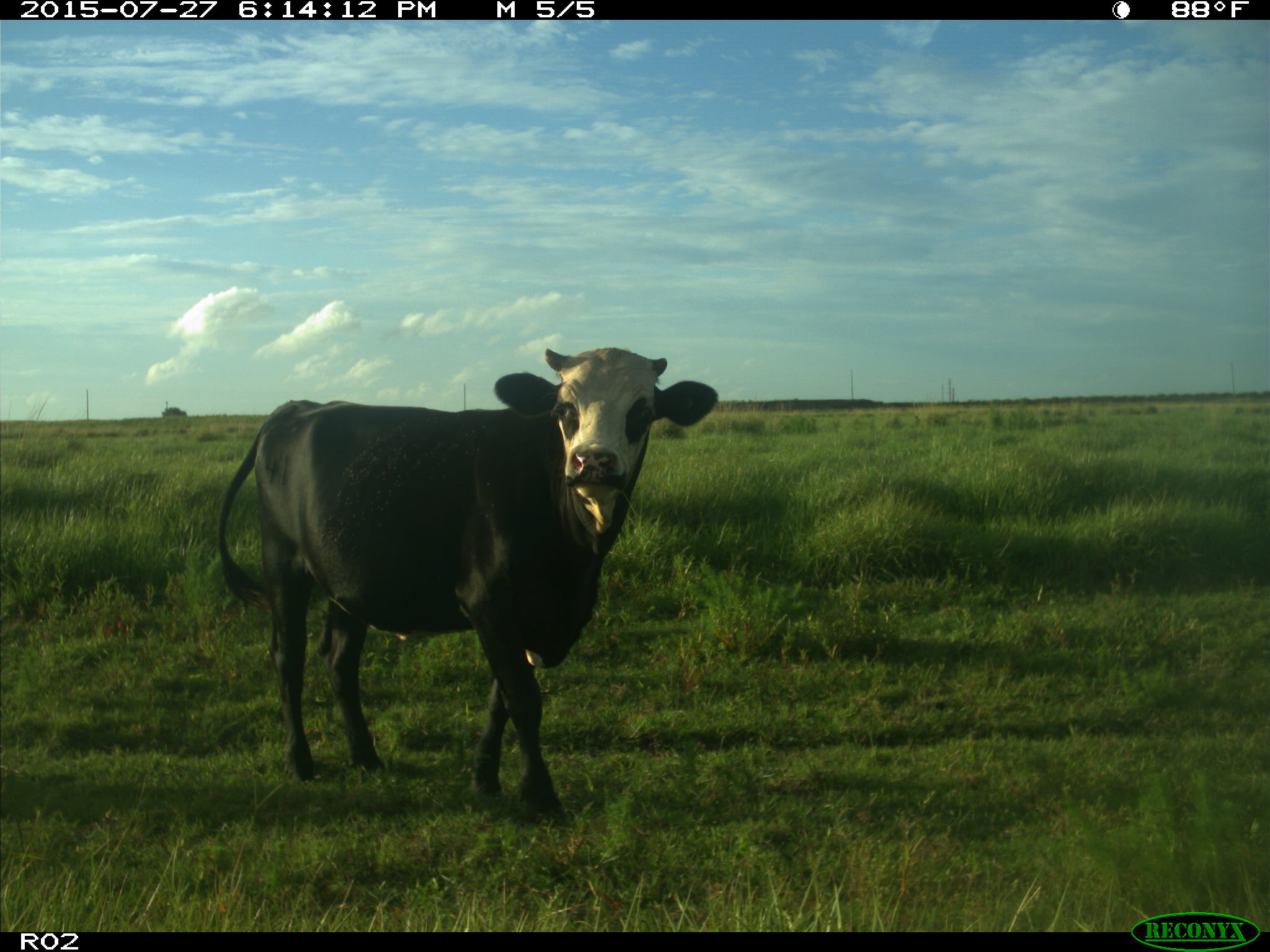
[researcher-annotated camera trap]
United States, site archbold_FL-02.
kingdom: Animalia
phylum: Chordata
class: Mammalia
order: Artiodactyla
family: Bovidae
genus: Bos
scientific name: Bos taurus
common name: domestic cow